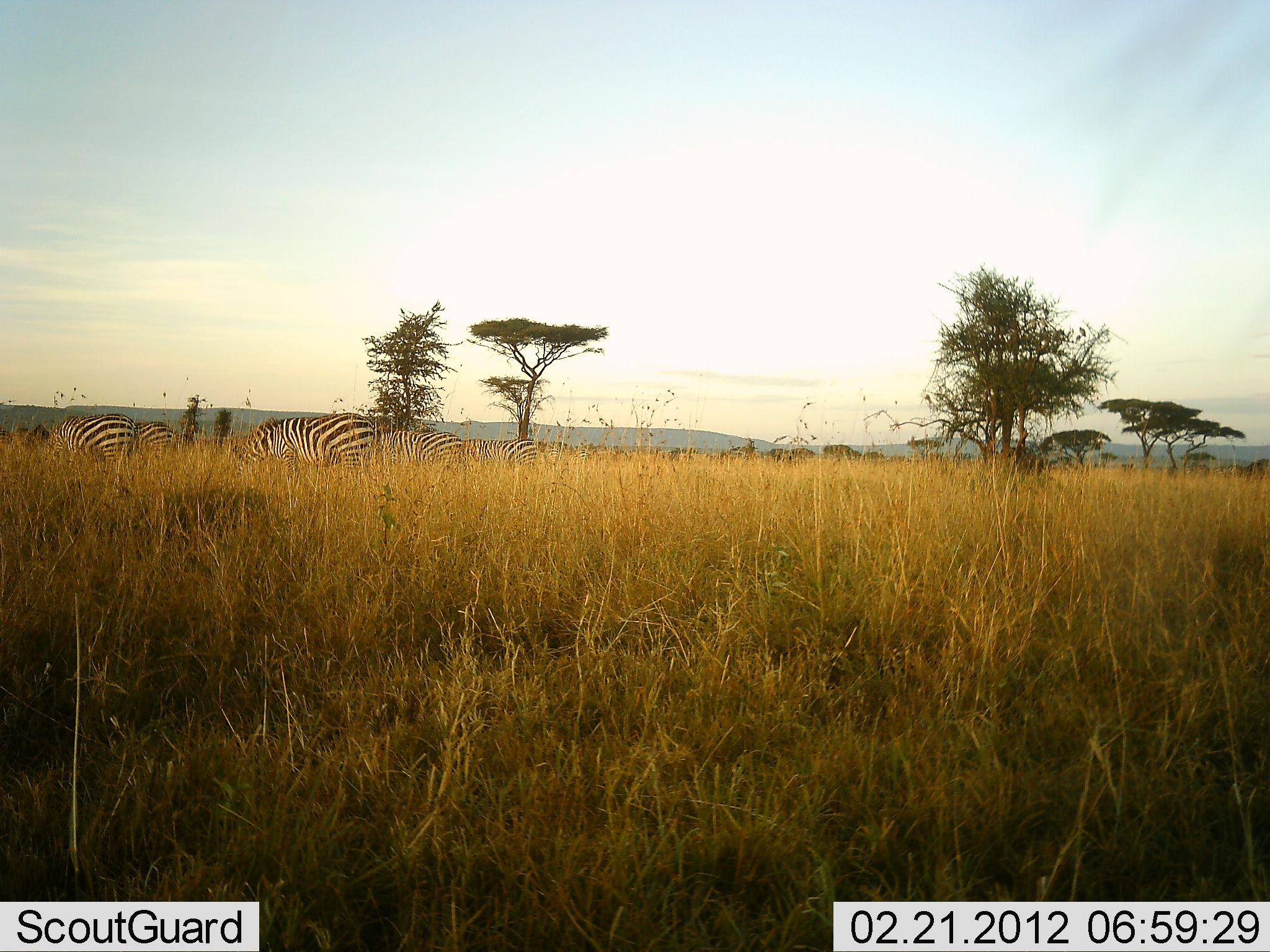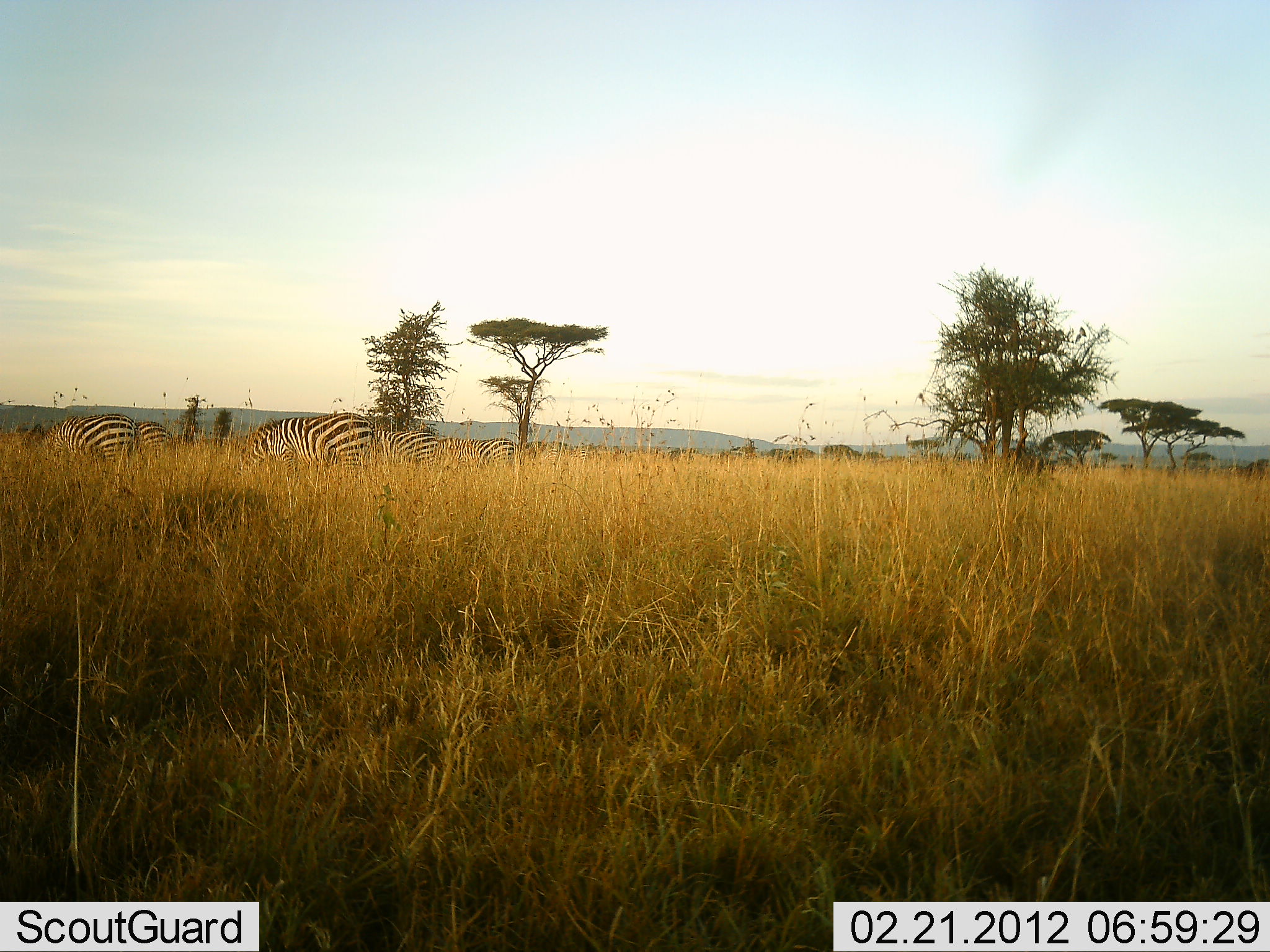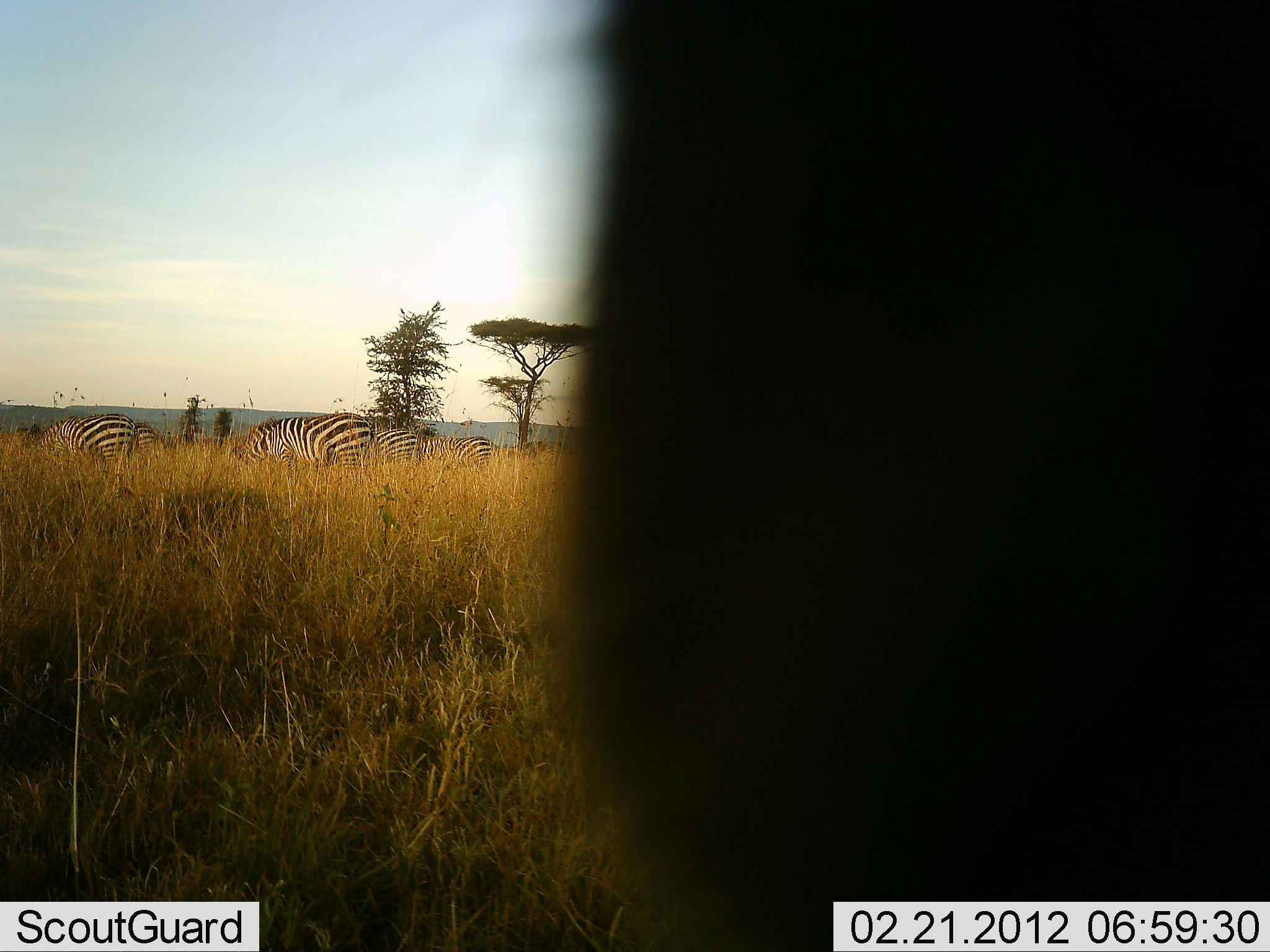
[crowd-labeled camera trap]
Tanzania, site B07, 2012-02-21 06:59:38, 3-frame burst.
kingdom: Animalia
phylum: Chordata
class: Mammalia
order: Perissodactyla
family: Equidae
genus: Equus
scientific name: Equus quagga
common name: plains zebra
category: zebra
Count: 5.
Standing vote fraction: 12%.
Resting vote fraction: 0%.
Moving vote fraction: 18%.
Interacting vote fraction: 0%.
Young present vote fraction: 0%.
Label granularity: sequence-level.